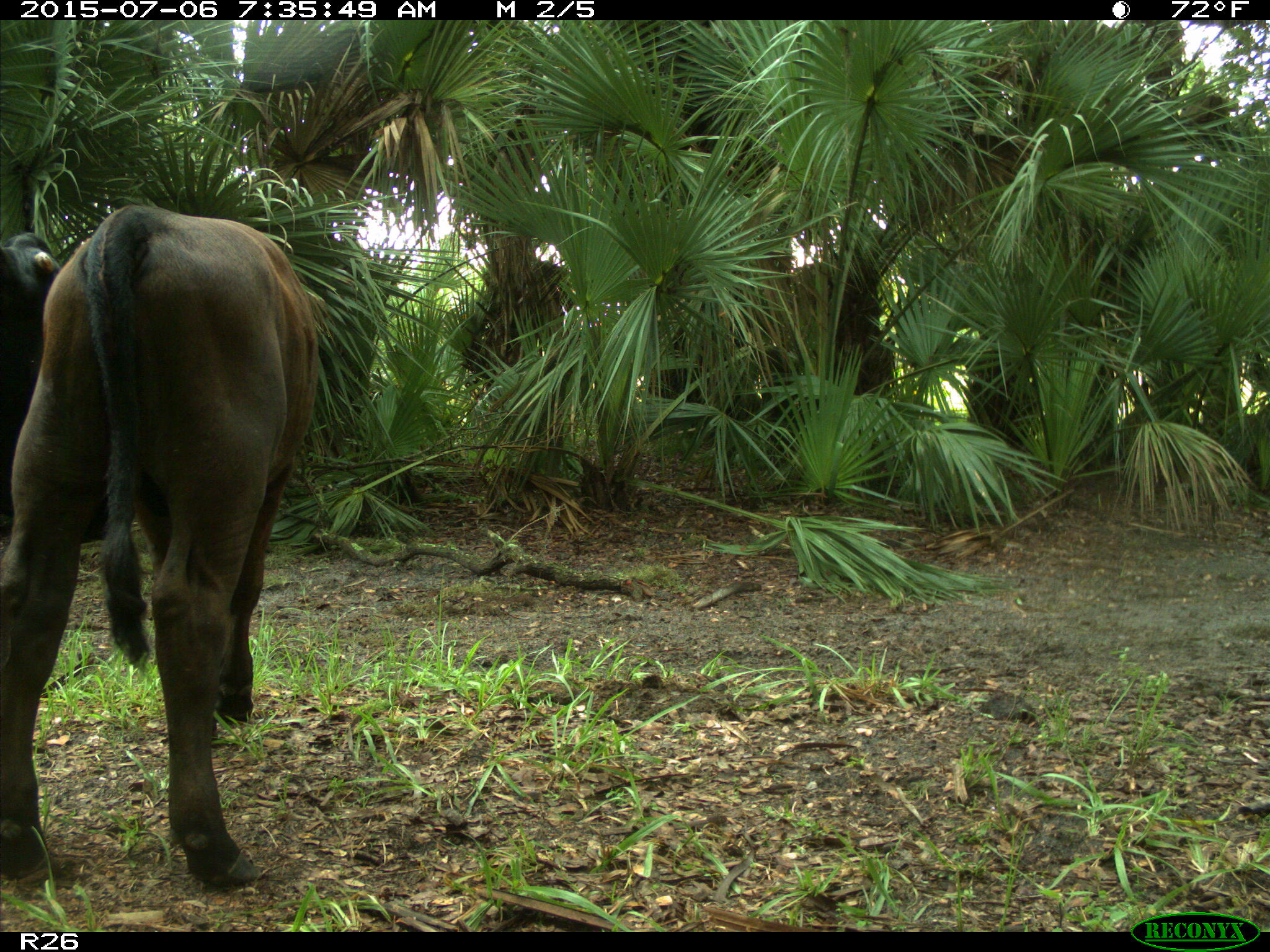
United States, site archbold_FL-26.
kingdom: Animalia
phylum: Chordata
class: Mammalia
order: Artiodactyla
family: Bovidae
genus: Bos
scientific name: Bos taurus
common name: domestic cow